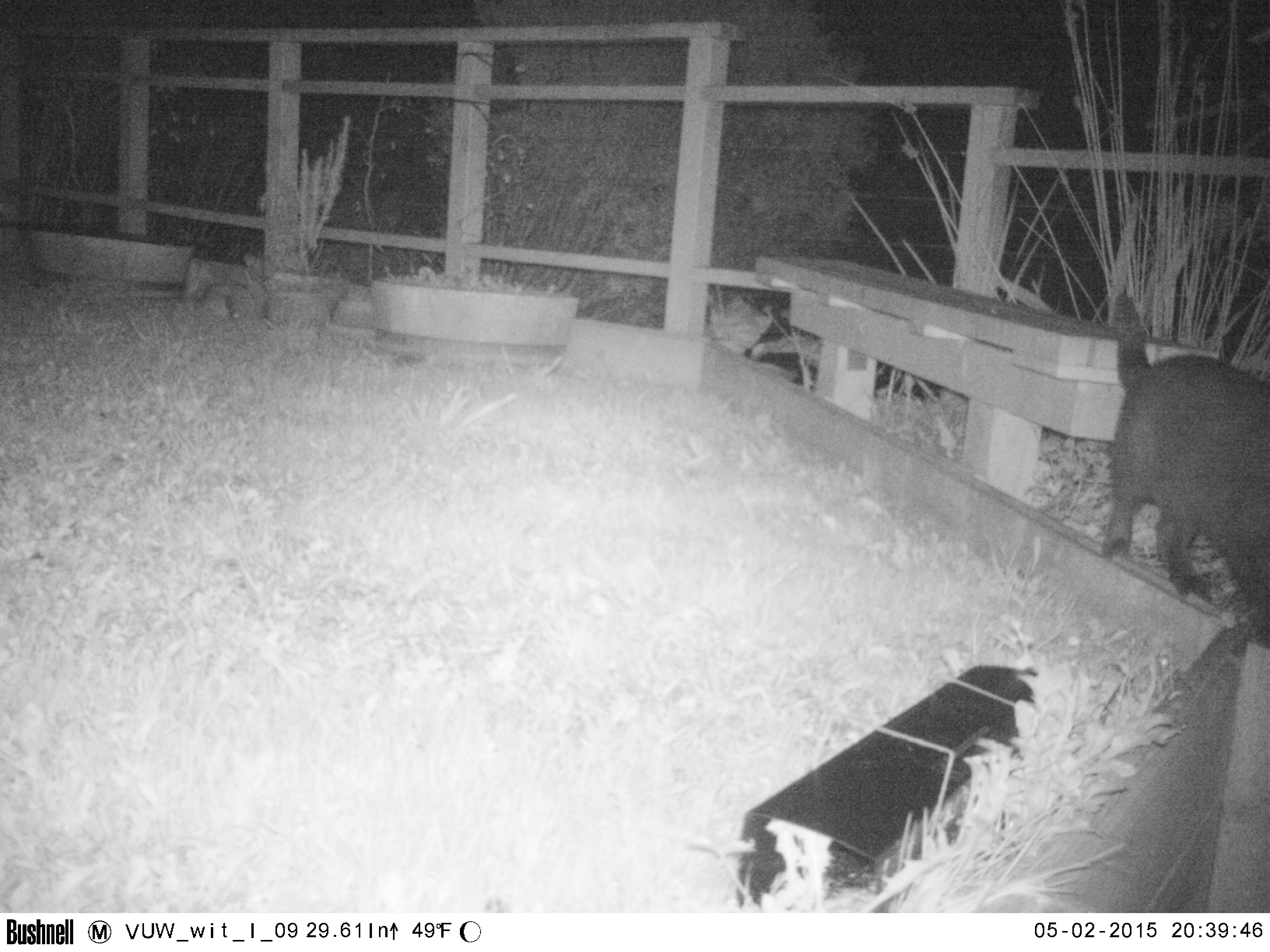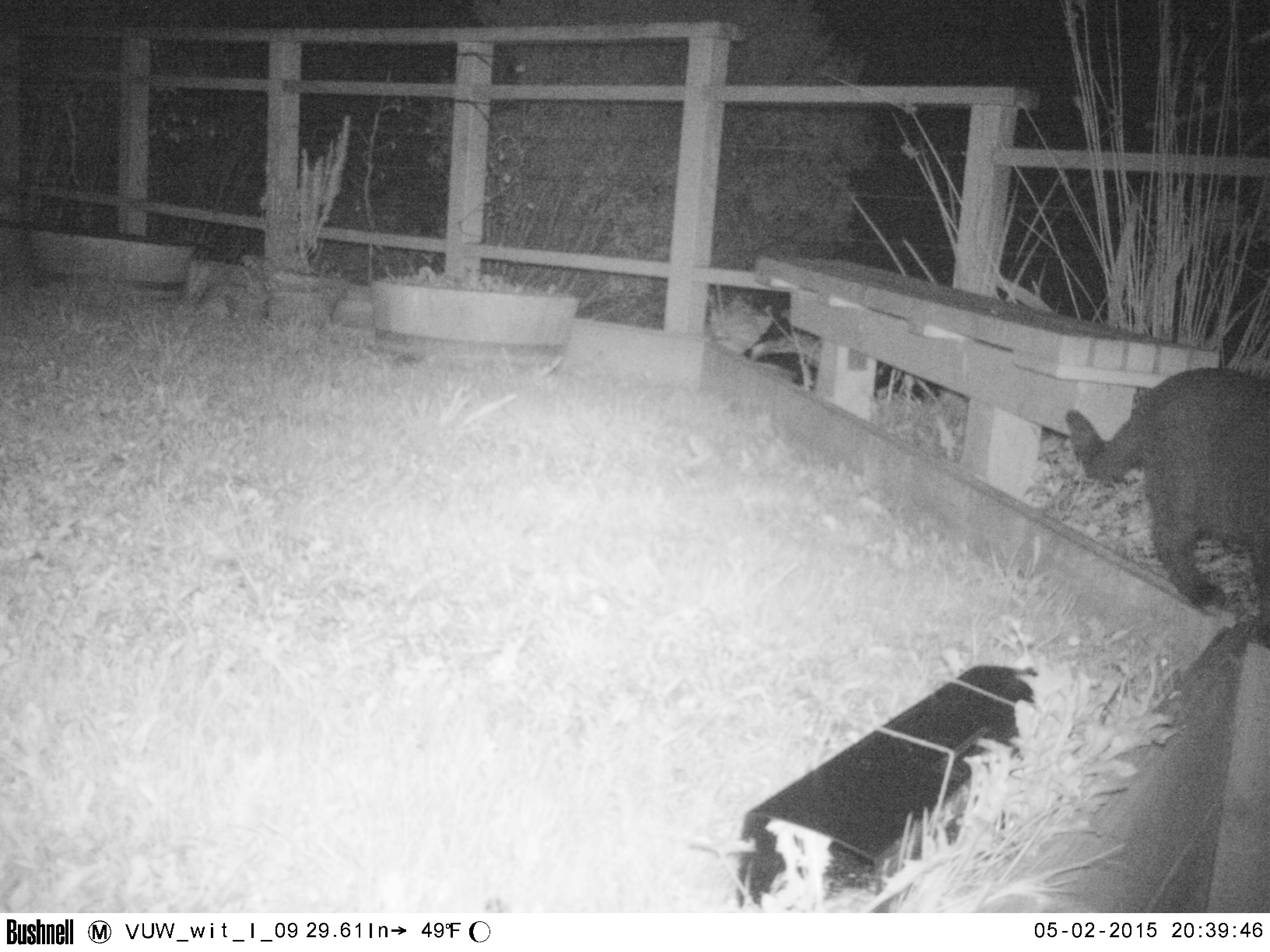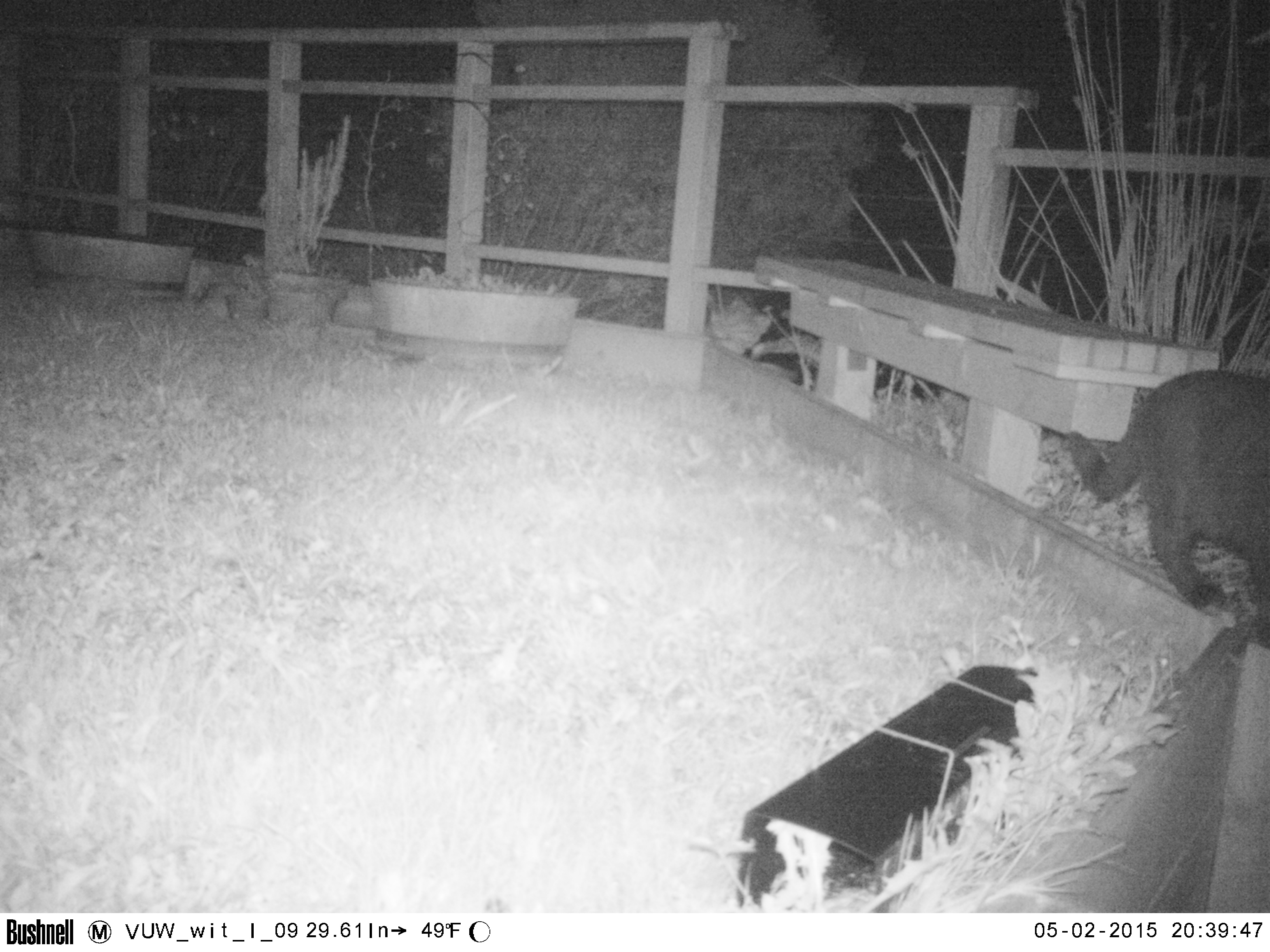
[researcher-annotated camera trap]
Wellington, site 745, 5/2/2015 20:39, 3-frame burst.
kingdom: Animalia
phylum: Chordata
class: Mammalia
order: Carnivora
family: Felidae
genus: Felis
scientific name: Felis catus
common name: cat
Cat (Felis catus).